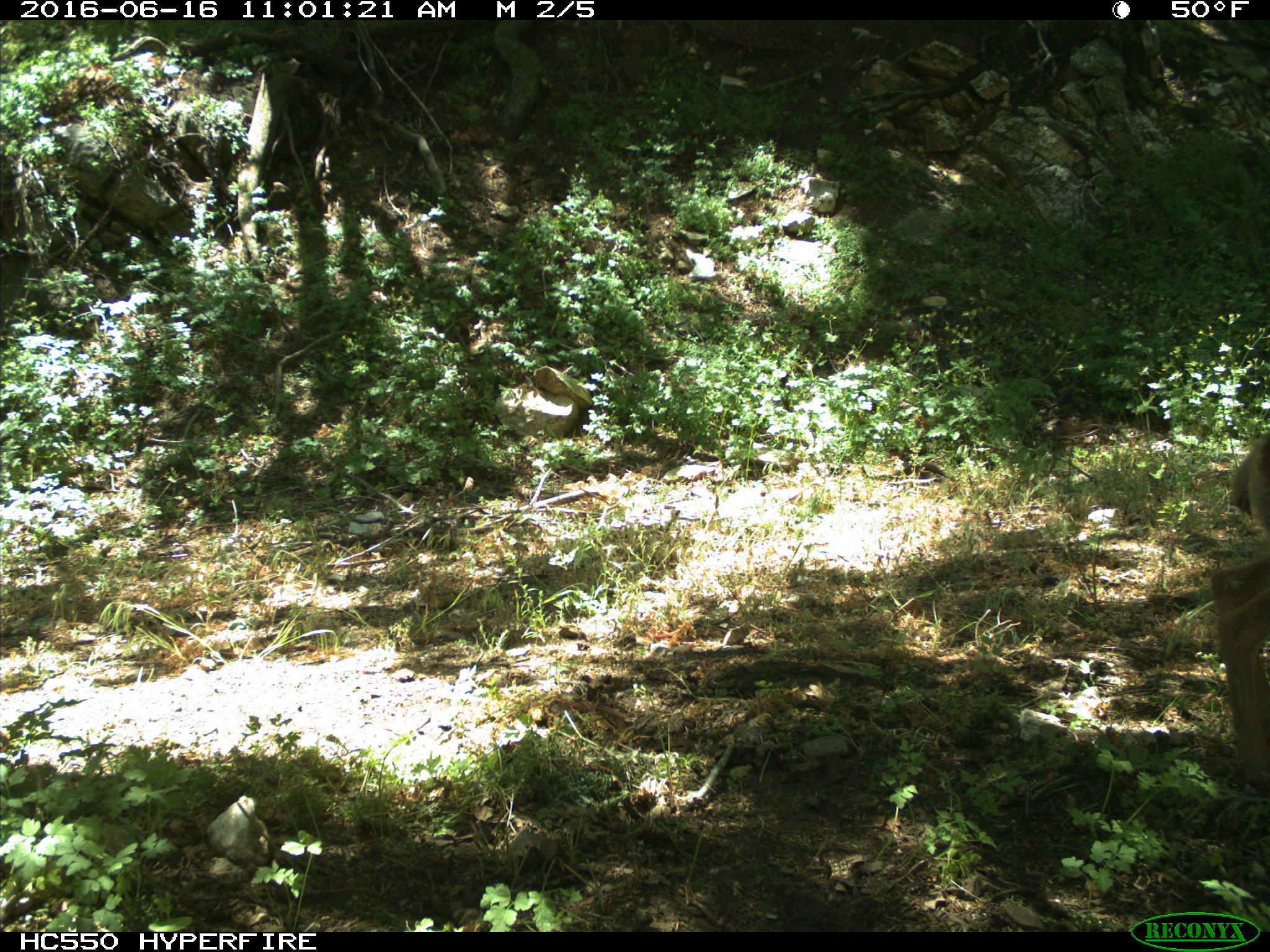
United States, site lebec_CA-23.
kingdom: Animalia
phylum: Chordata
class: Mammalia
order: Artiodactyla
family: Cervidae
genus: Odocoileus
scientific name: Odocoileus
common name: deer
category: unidentified deer